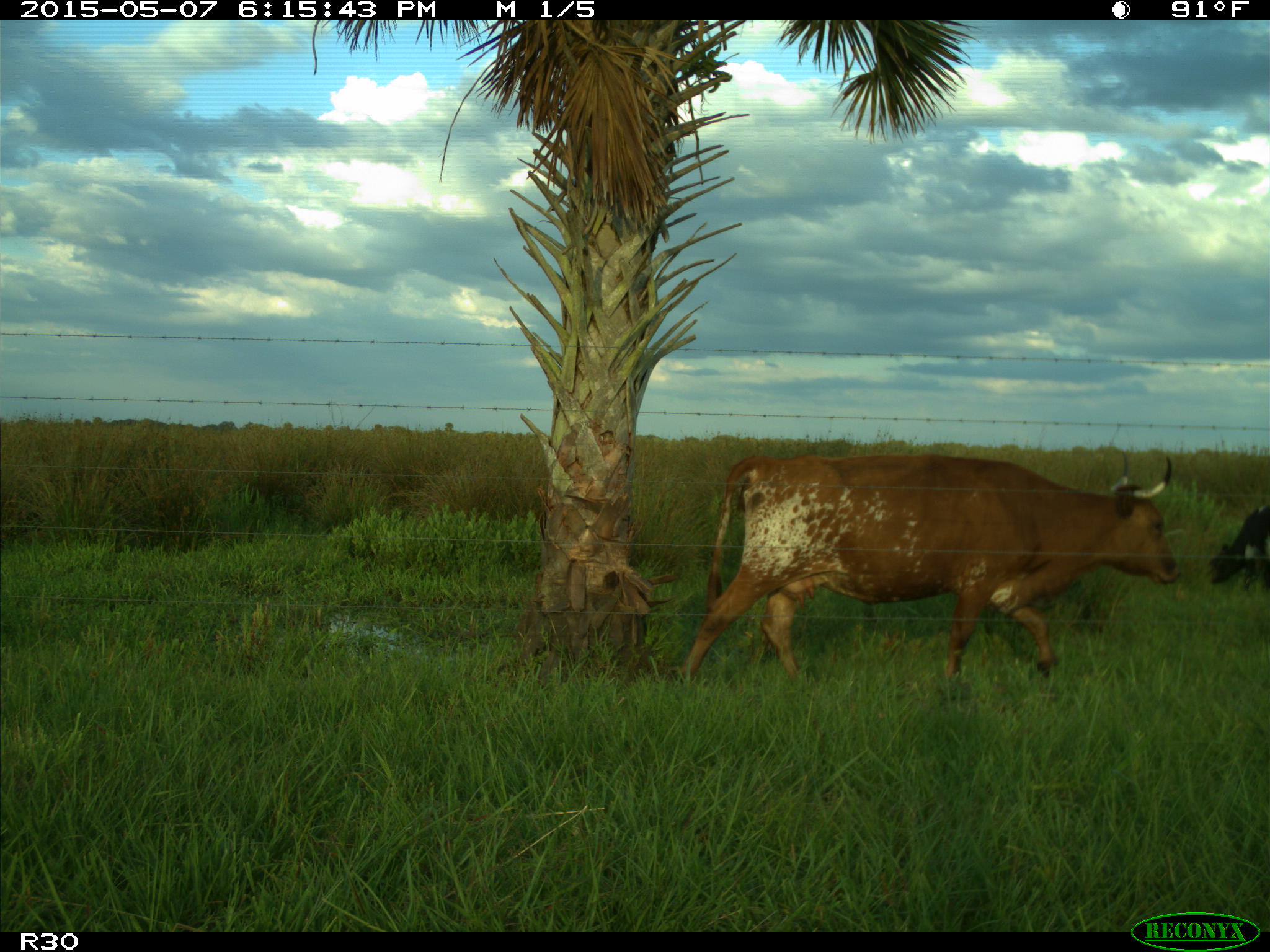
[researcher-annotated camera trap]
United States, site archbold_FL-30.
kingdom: Animalia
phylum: Chordata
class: Mammalia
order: Artiodactyla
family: Bovidae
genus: Bos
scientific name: Bos taurus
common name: domestic cow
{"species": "Bos taurus (domestic cow)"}